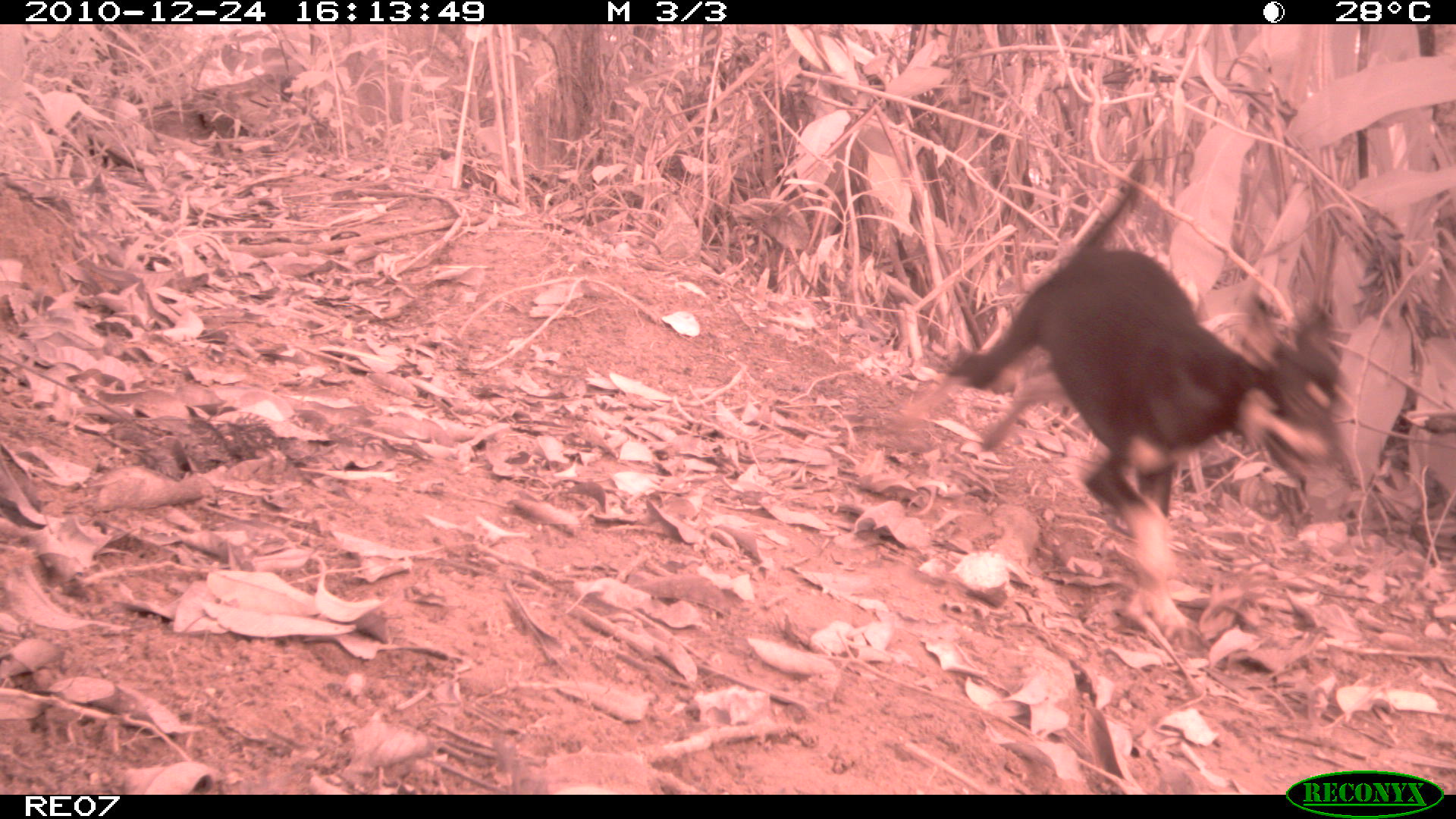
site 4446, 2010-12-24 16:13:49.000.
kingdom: Animalia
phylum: Chordata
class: Mammalia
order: Carnivora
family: Canidae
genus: Canis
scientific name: Canis familiaris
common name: domestic dog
Canis familiaris (domestic dog), count 1.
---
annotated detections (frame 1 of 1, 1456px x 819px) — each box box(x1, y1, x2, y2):
canis familiaris: box(929, 152, 1347, 632)